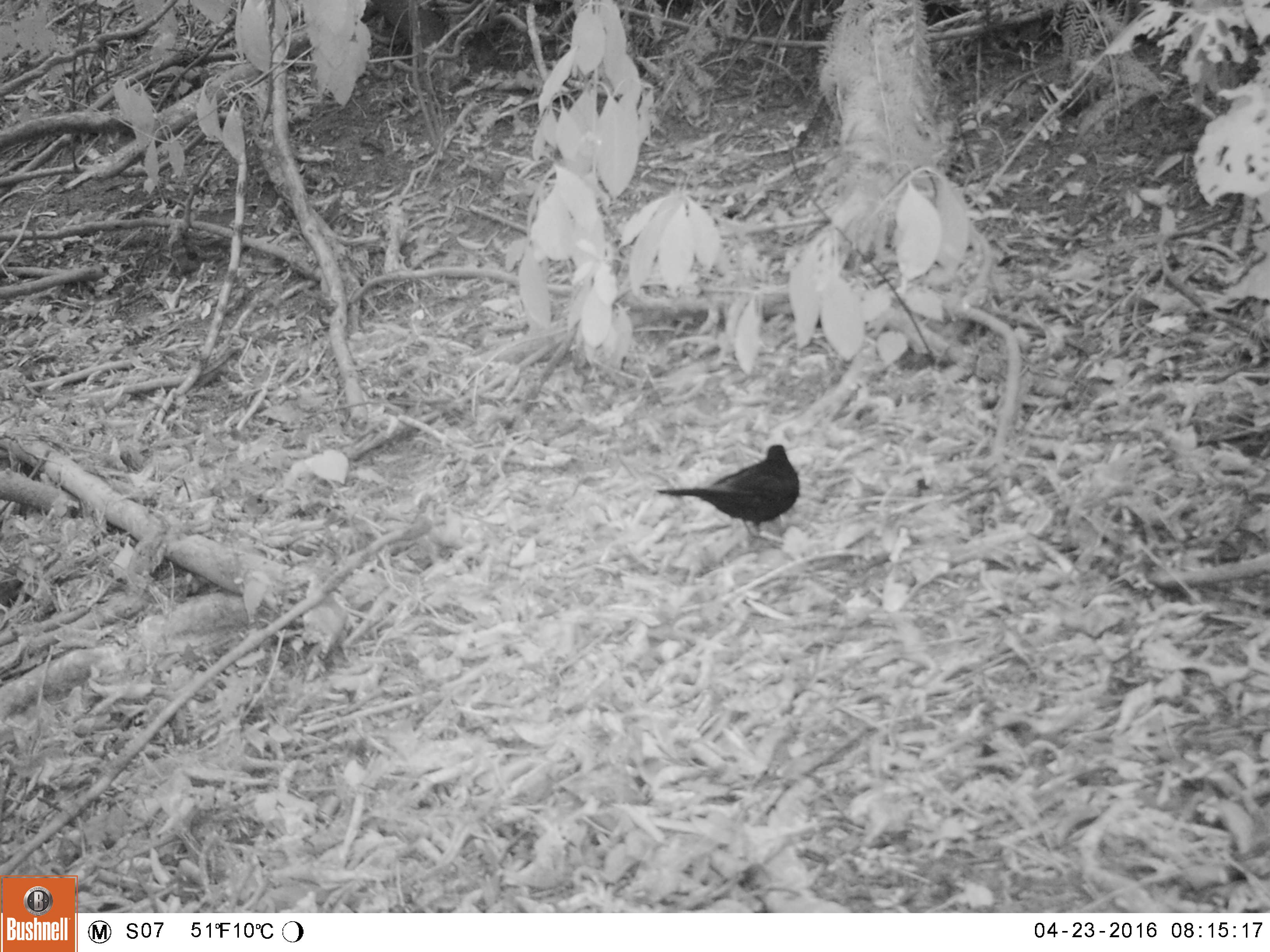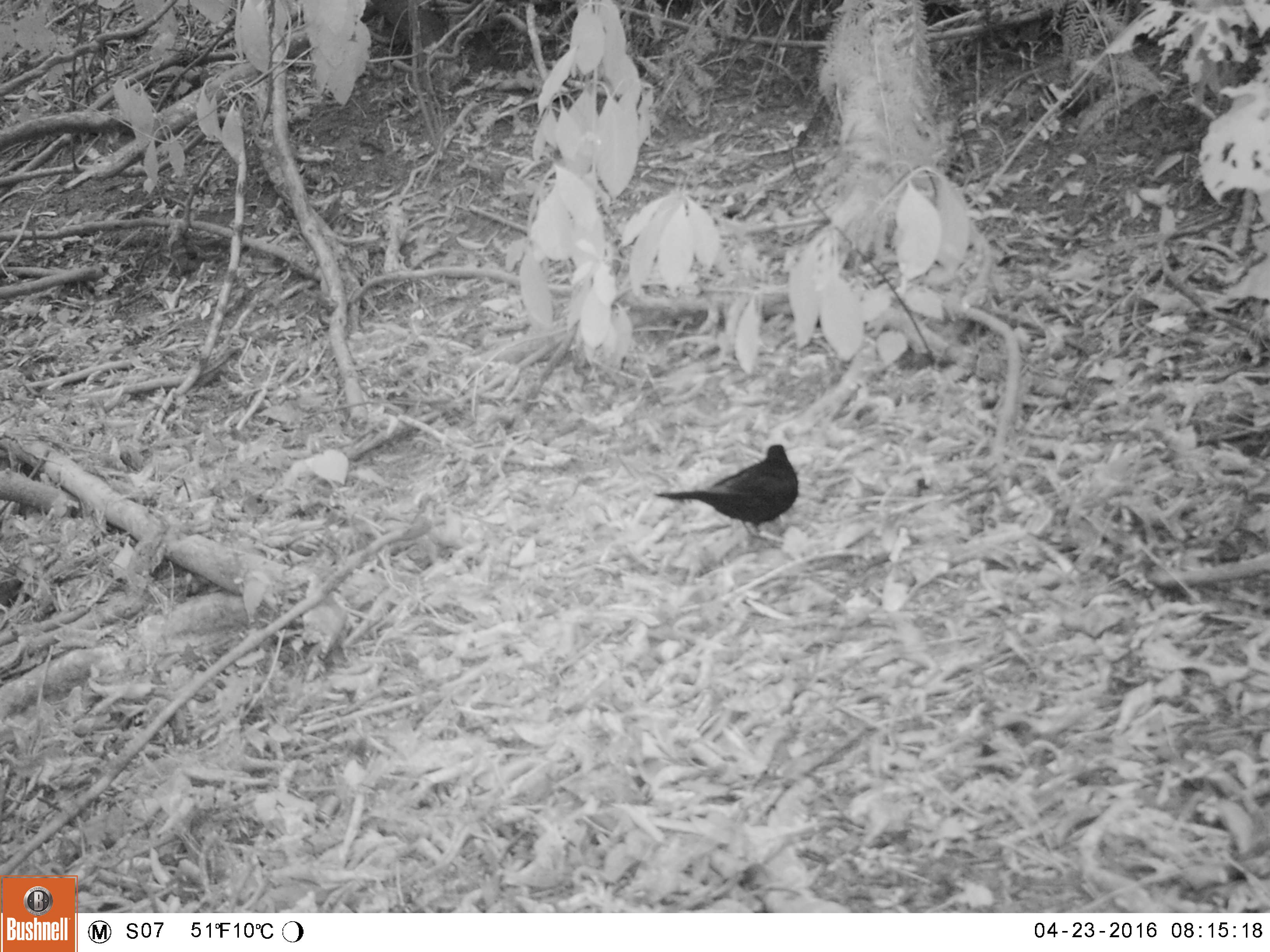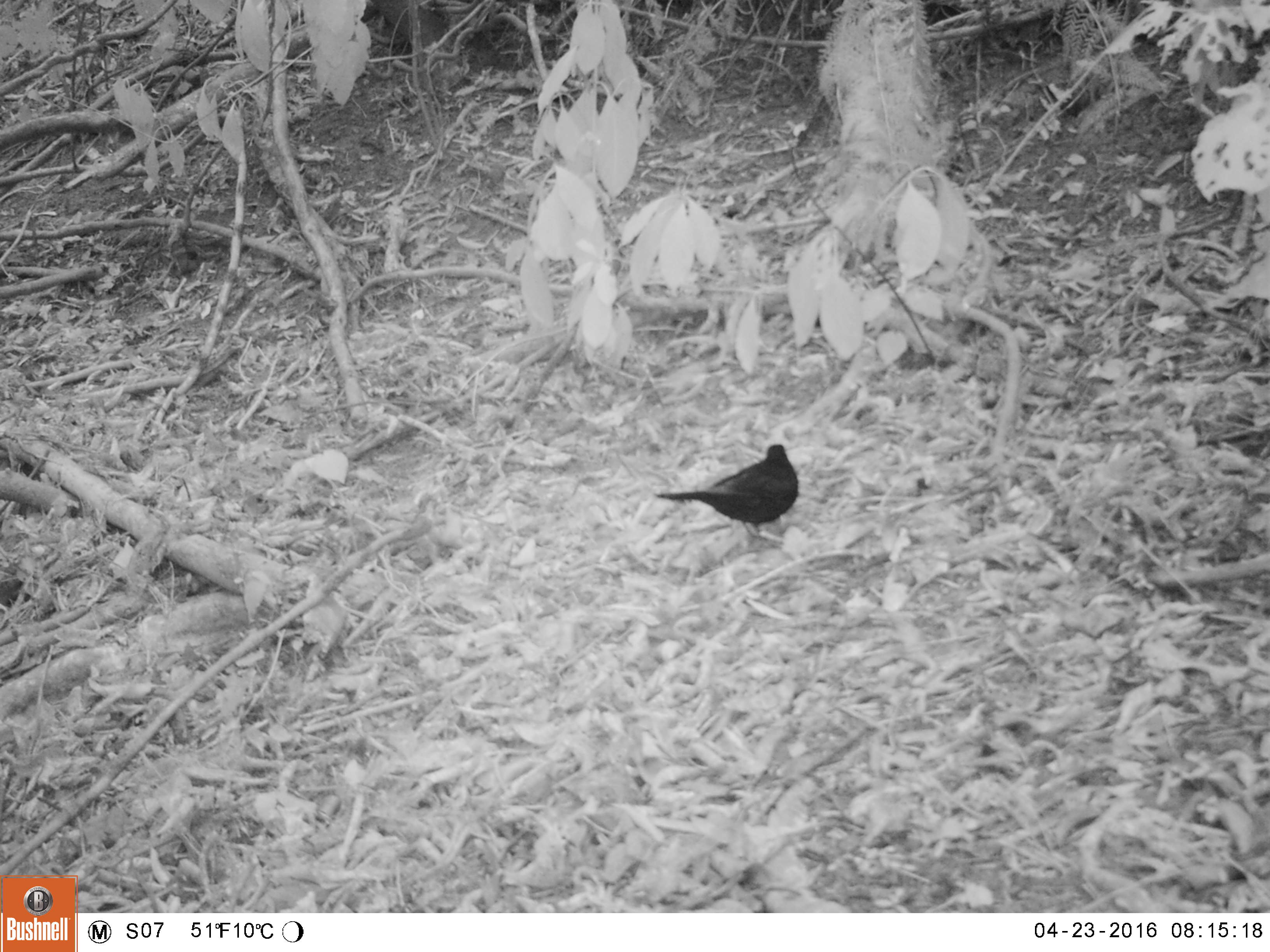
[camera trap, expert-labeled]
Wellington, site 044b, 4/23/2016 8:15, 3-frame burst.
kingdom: Animalia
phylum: Chordata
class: Aves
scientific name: Aves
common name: bird